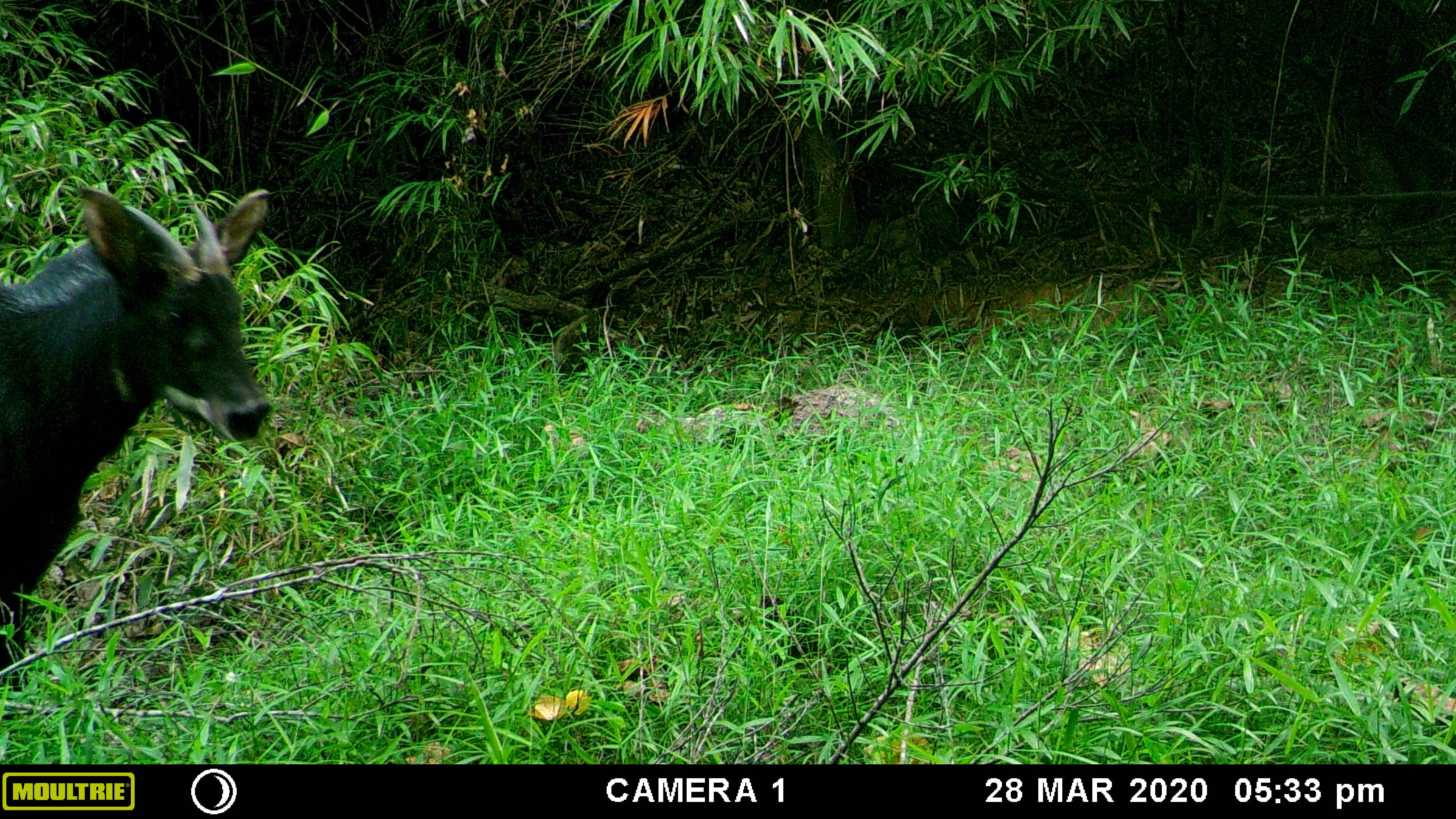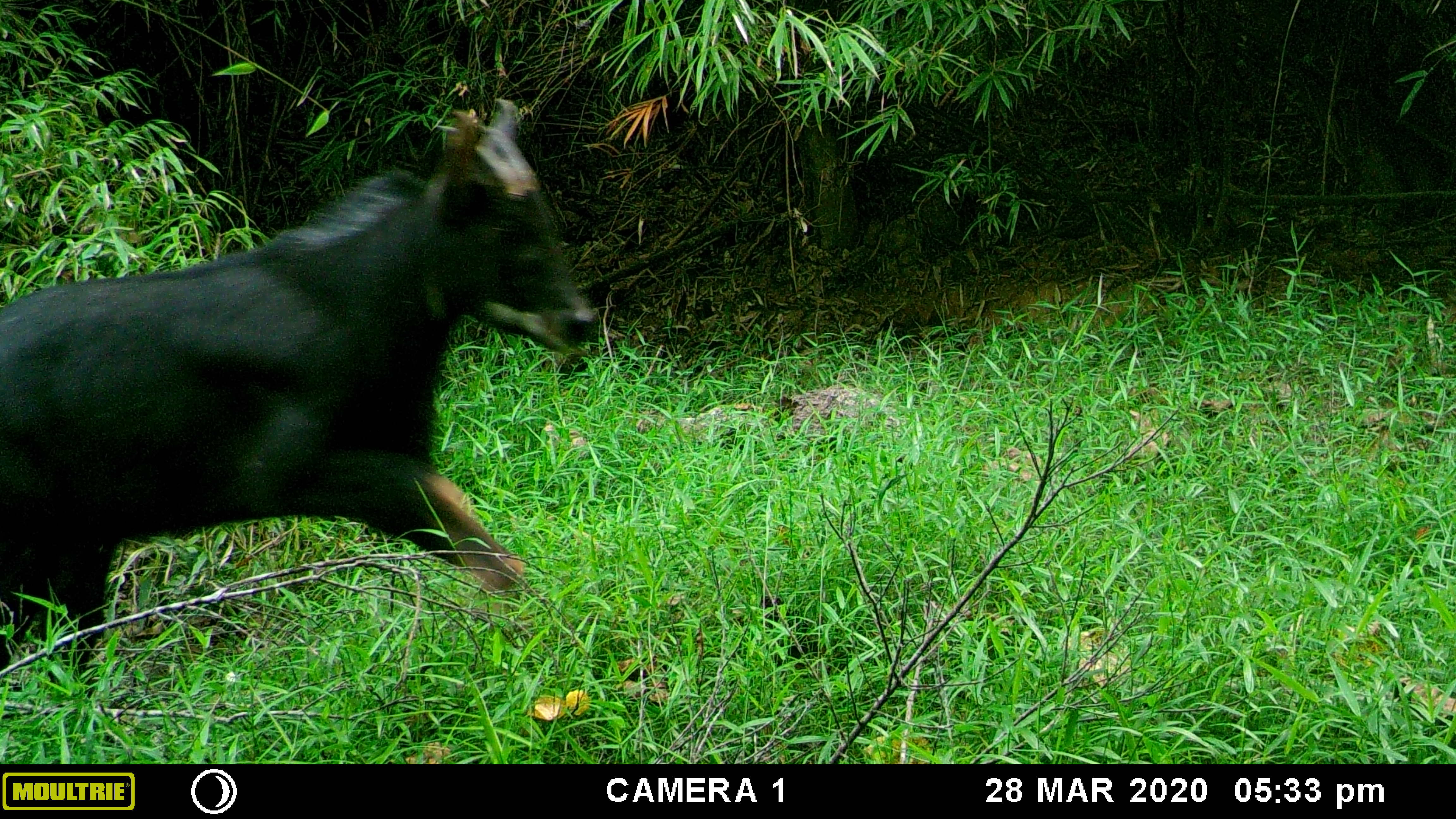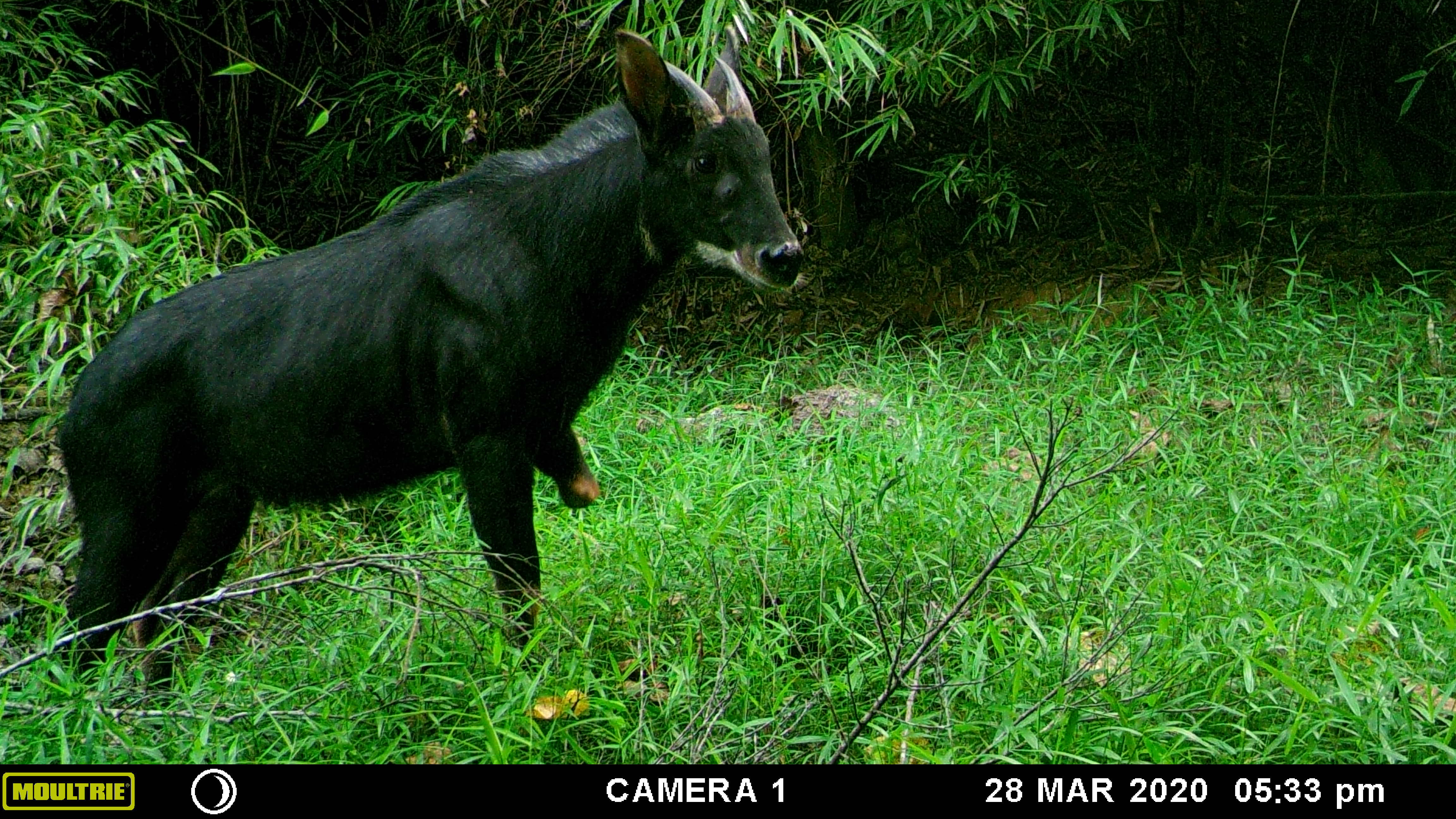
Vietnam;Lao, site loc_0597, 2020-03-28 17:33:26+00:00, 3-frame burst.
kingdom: Animalia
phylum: Chordata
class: Mammalia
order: Artiodactyla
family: Bovidae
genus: Capricornis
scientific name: Capricornis sumatraensis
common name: chinese serow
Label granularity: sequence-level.